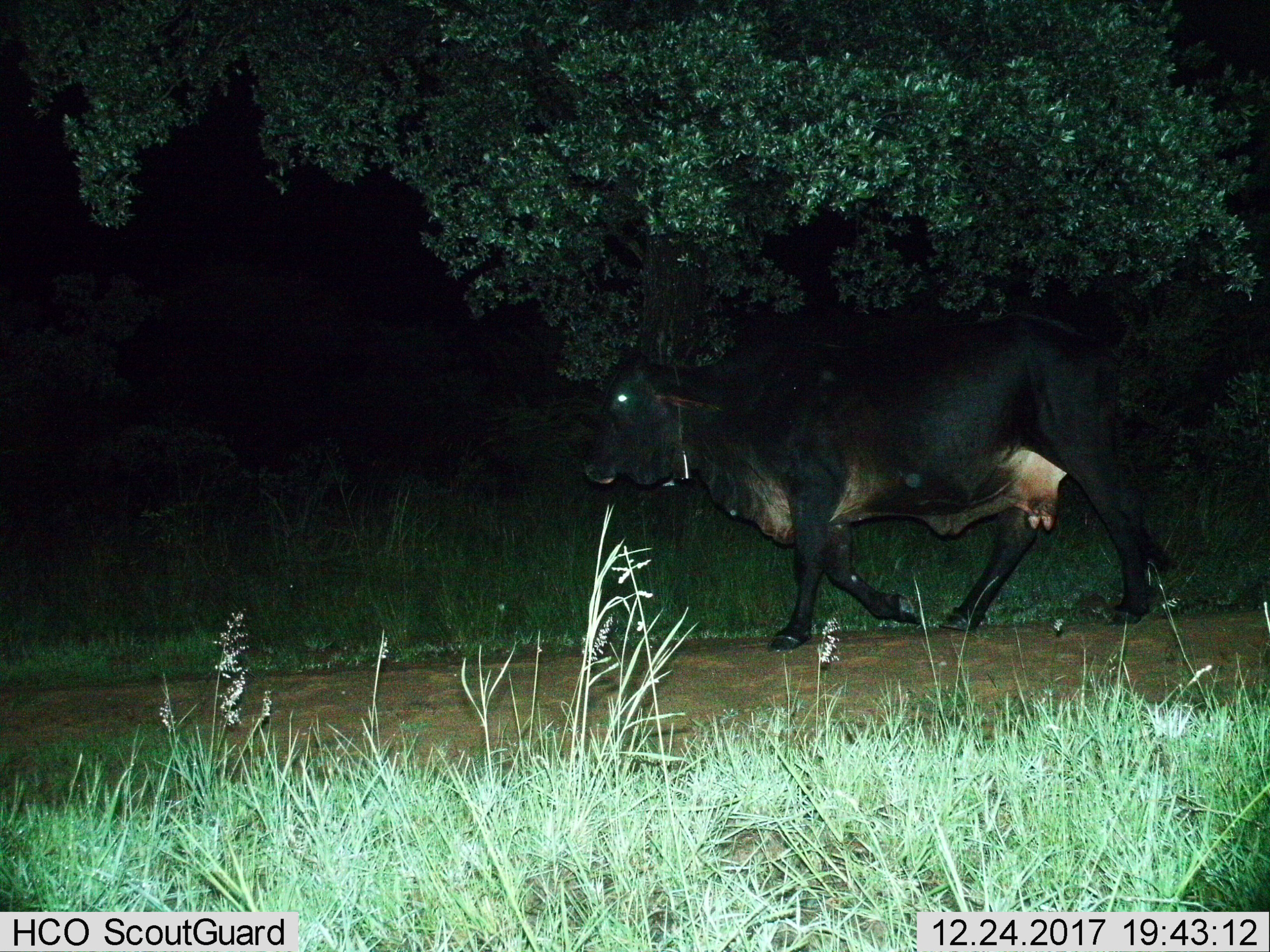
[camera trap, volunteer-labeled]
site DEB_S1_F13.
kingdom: Animalia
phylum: Chordata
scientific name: Vertebrata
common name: domestic animal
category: domesticanimal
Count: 1.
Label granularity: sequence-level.